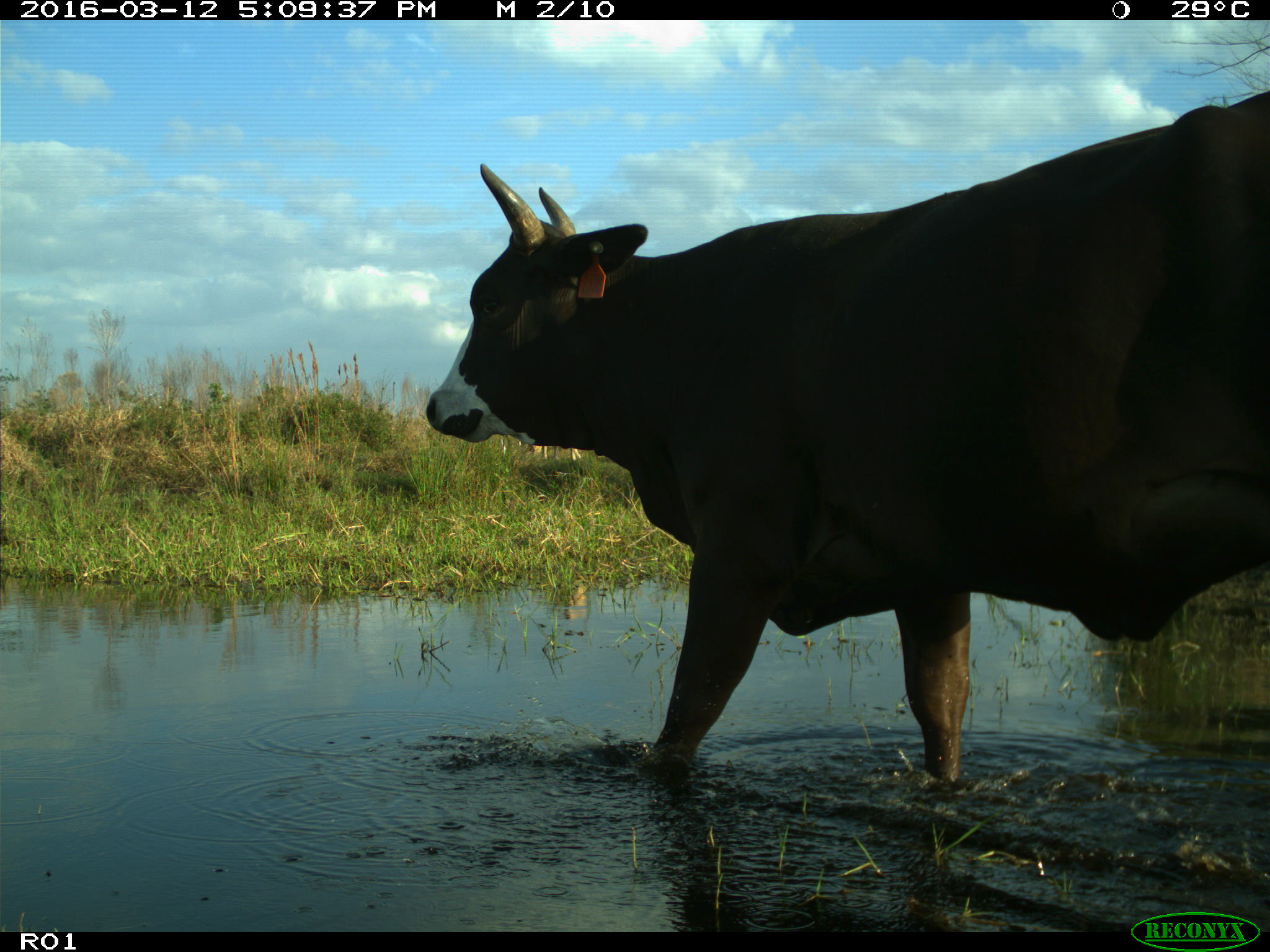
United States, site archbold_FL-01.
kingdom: Animalia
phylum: Chordata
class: Mammalia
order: Artiodactyla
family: Bovidae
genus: Bos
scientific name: Bos taurus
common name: domestic cow